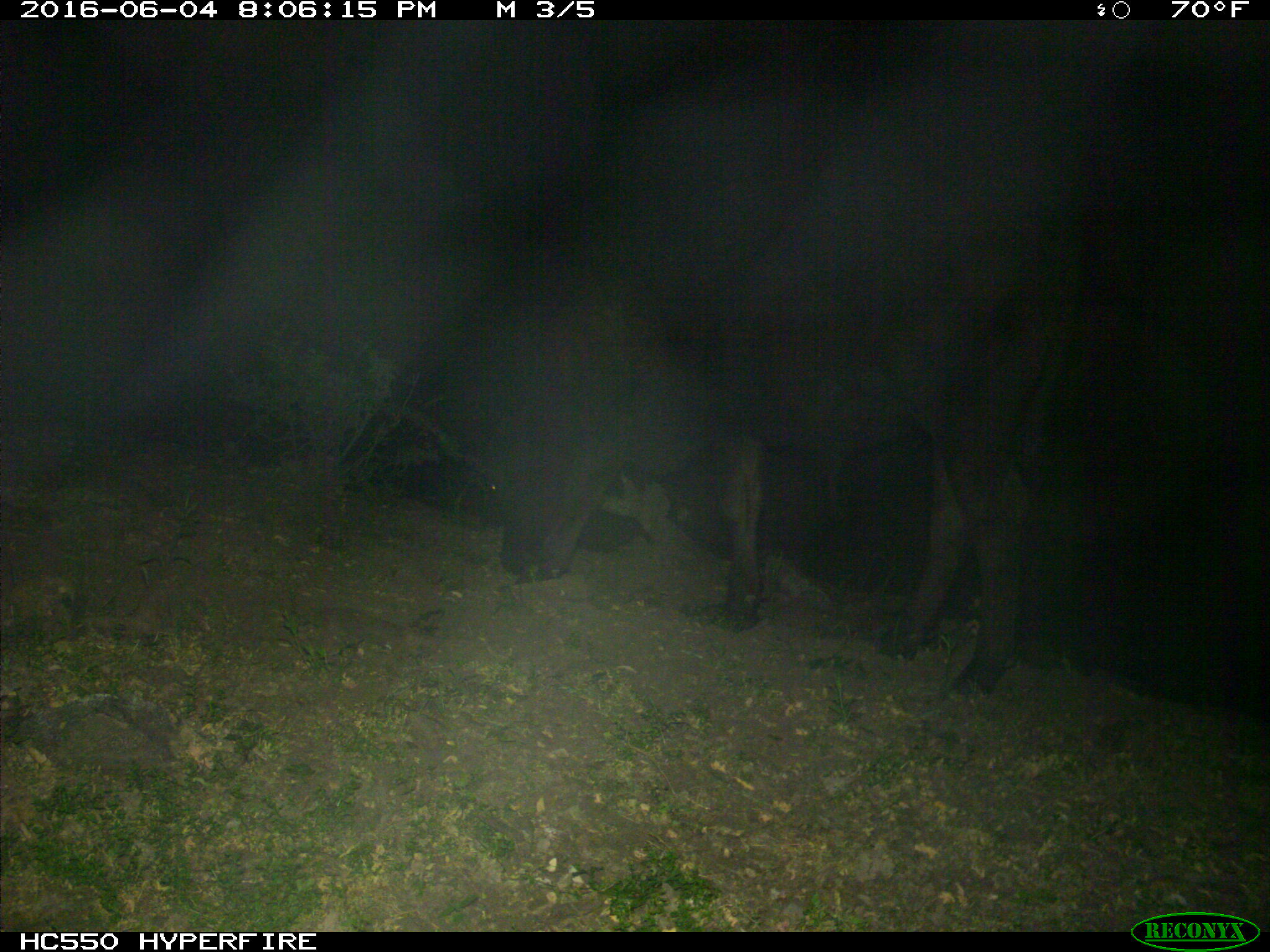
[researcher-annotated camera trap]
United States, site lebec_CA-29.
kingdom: Animalia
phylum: Chordata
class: Mammalia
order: Artiodactyla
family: Bovidae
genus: Bos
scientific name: Bos taurus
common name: domestic cow